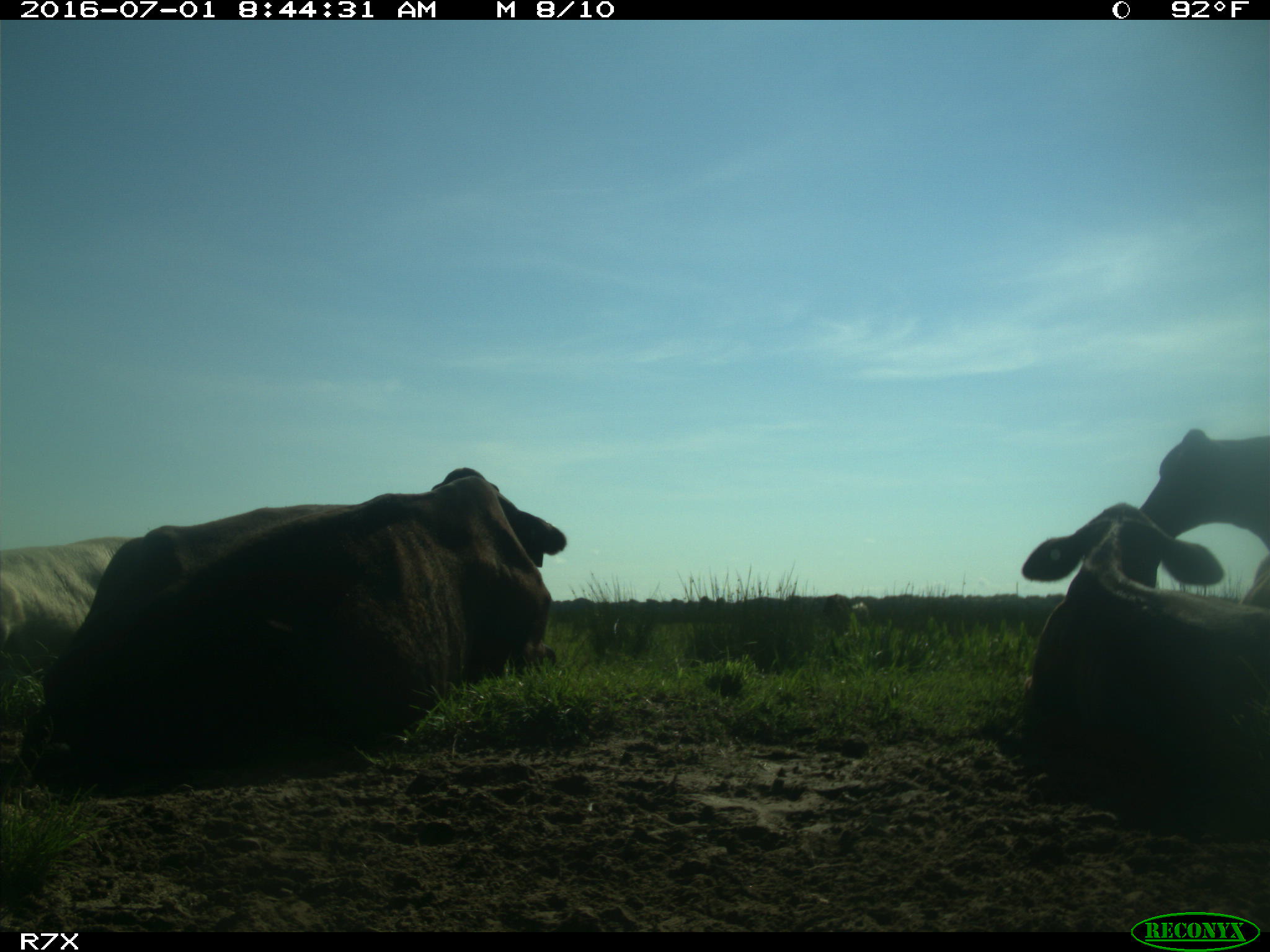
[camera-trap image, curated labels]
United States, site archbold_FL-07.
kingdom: Animalia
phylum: Chordata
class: Mammalia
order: Artiodactyla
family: Bovidae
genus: Bos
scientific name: Bos taurus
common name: domestic cow